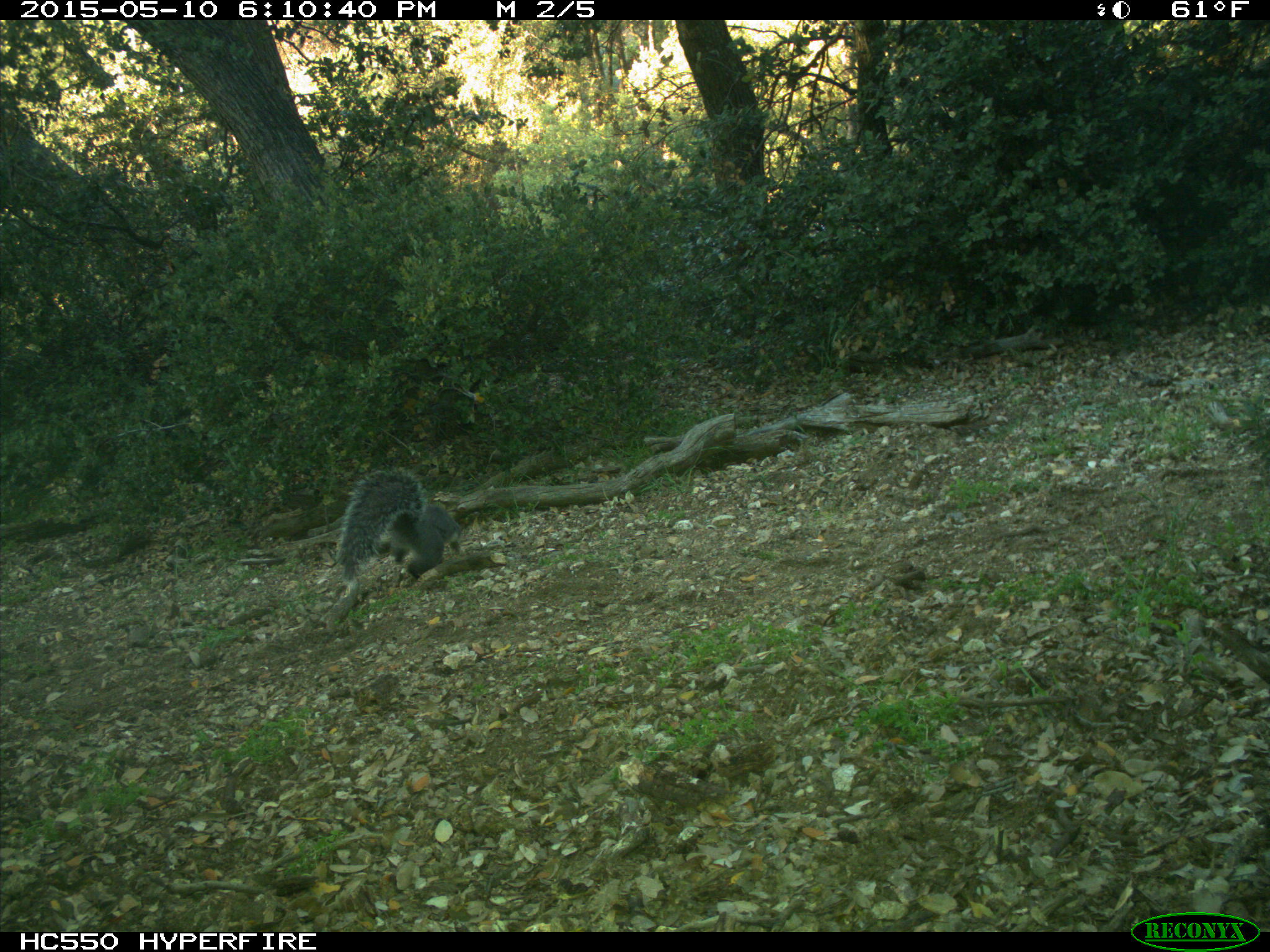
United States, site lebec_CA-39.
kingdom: Animalia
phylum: Chordata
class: Mammalia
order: Rodentia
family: Sciuridae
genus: Sciurus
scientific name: Sciurus carolinensis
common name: eastern gray squirrel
Sciurus carolinensis (eastern gray squirrel).